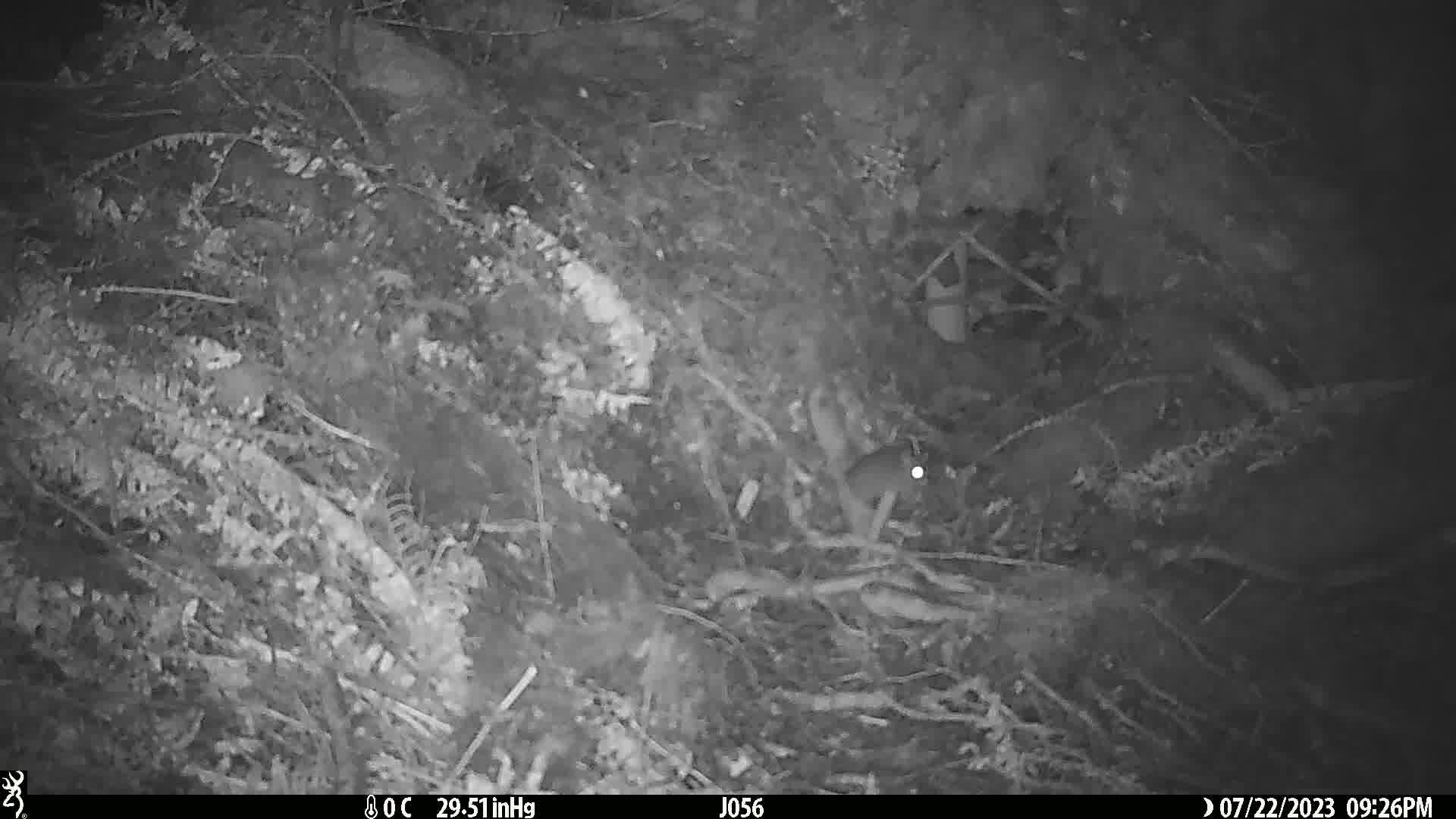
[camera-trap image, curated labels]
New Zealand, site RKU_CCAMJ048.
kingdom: Animalia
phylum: Chordata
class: Mammalia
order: Rodentia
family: Muridae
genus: Rattus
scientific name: Rattus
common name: rat